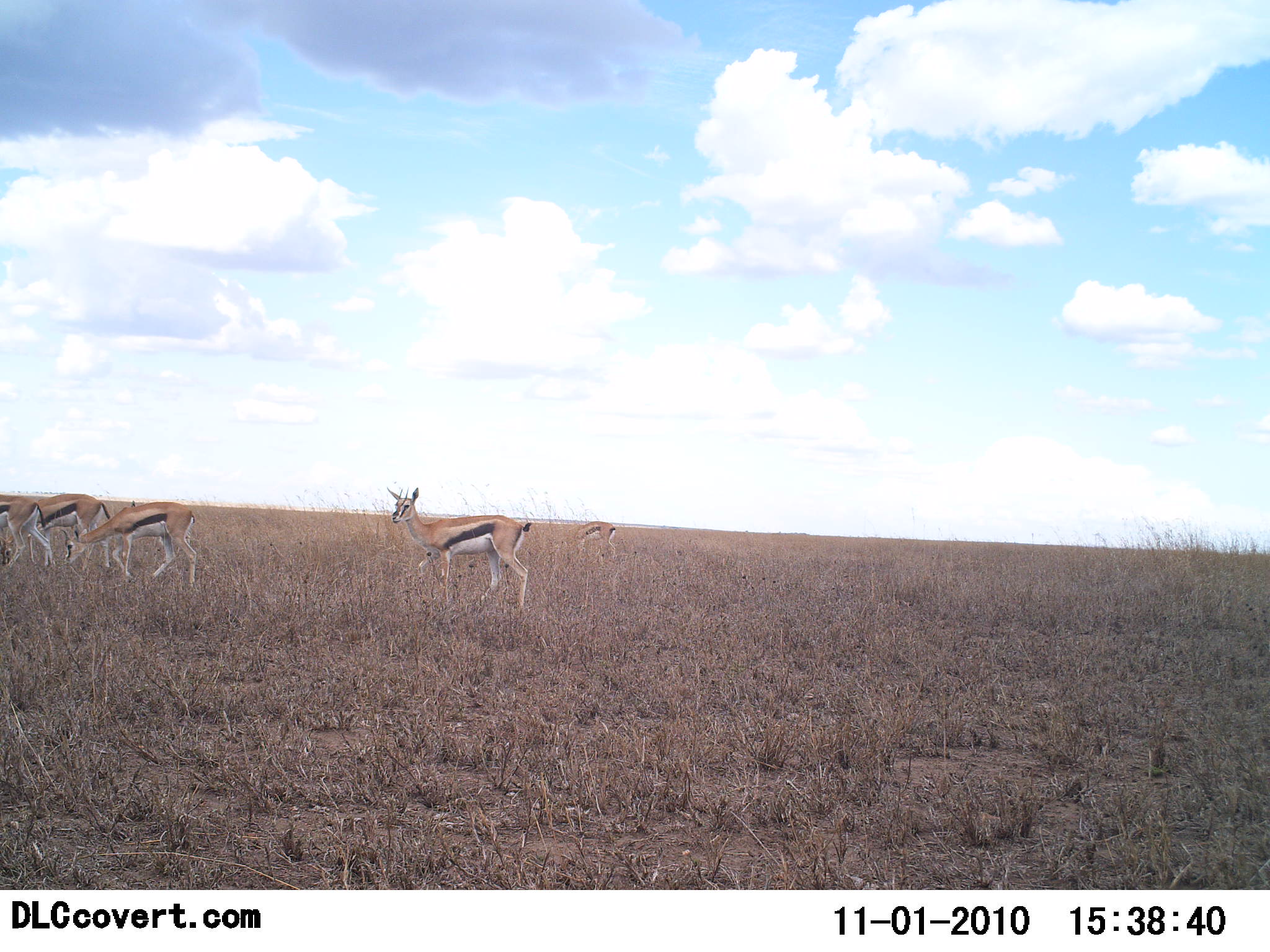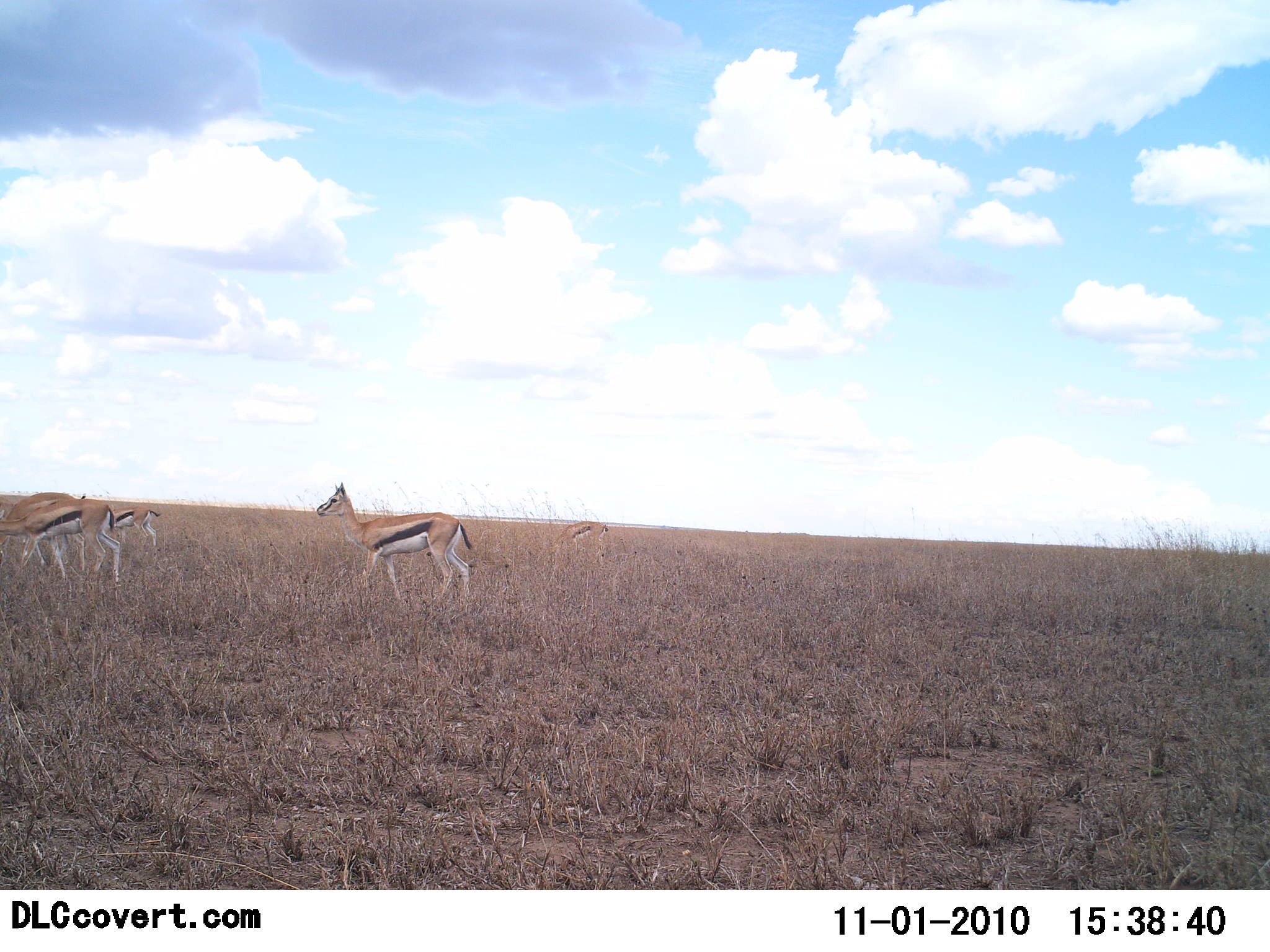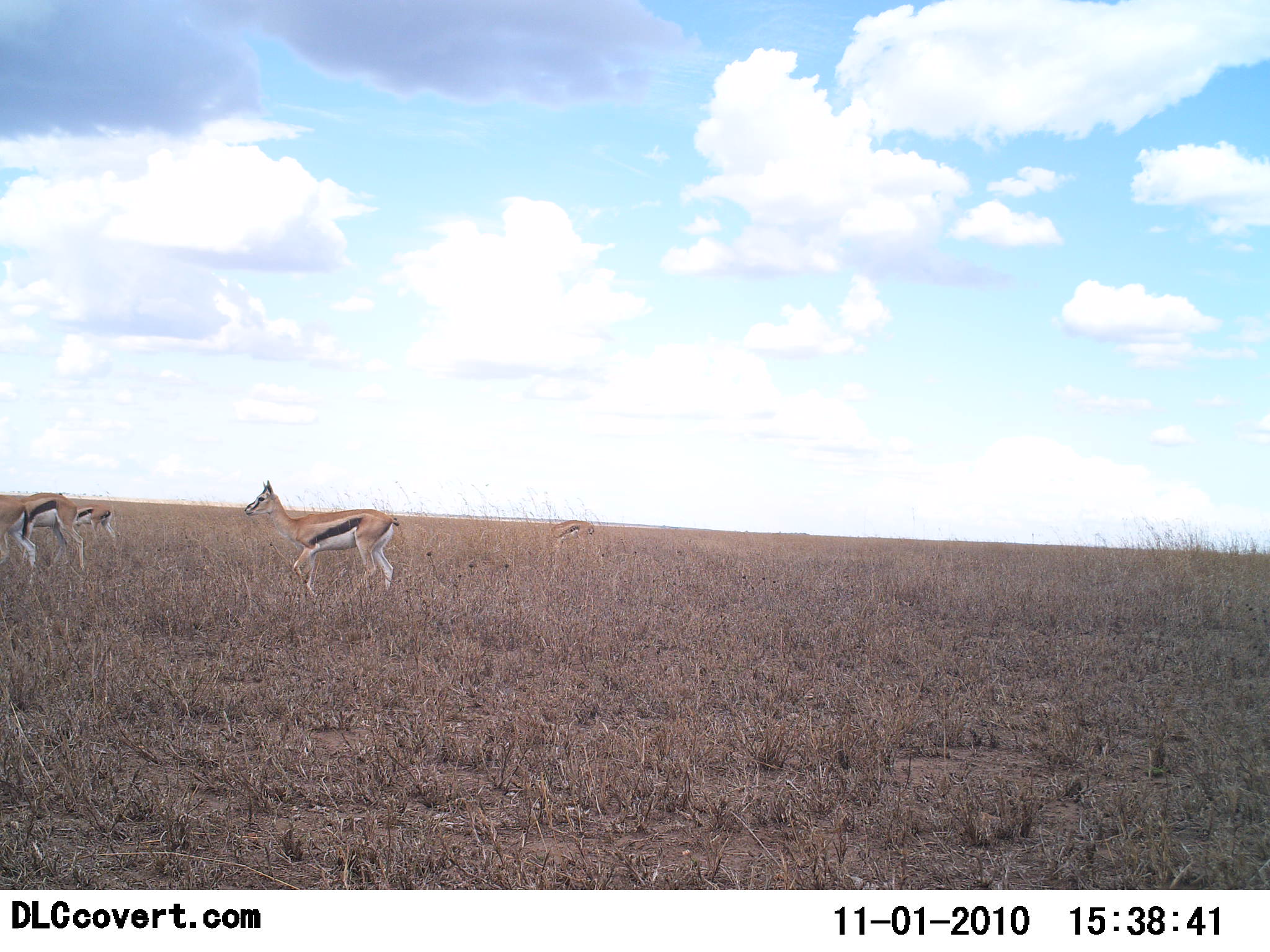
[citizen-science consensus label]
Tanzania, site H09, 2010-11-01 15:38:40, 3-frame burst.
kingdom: Animalia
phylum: Chordata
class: Mammalia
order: Artiodactyla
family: Bovidae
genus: Eudorcas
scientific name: Eudorcas thomsonii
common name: thomson's gazelle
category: gazellethomsons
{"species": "gazellethomsons (thomson's gazelle) (Eudorcas thomsonii)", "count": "5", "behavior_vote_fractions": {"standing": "8%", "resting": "0%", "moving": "83%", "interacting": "0%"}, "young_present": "0%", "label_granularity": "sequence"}